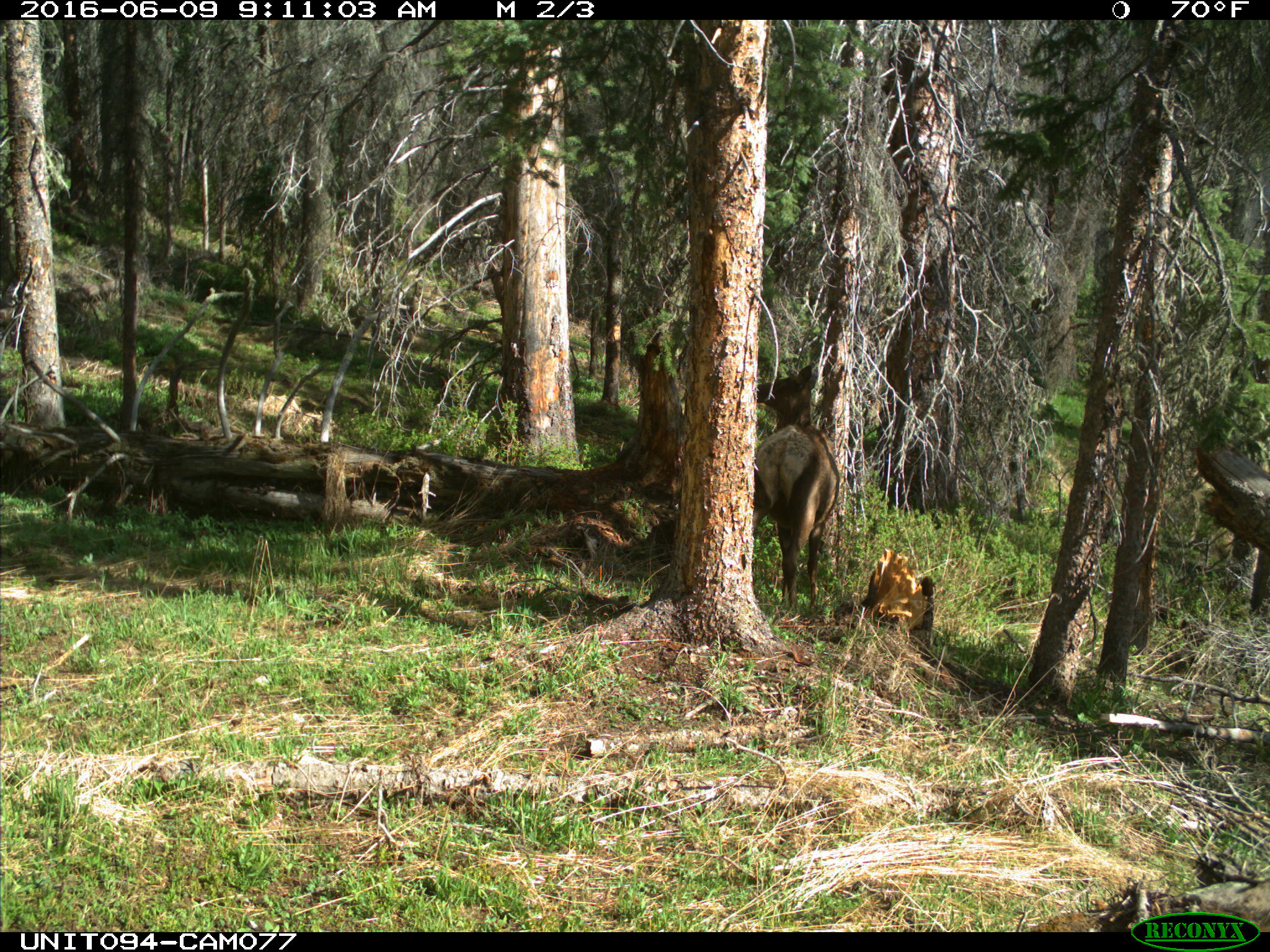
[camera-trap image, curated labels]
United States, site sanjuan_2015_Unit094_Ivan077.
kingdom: Animalia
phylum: Chordata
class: Mammalia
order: Artiodactyla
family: Cervidae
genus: Cervus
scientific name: Cervus elaphus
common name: red deer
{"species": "Cervus elaphus (red deer)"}